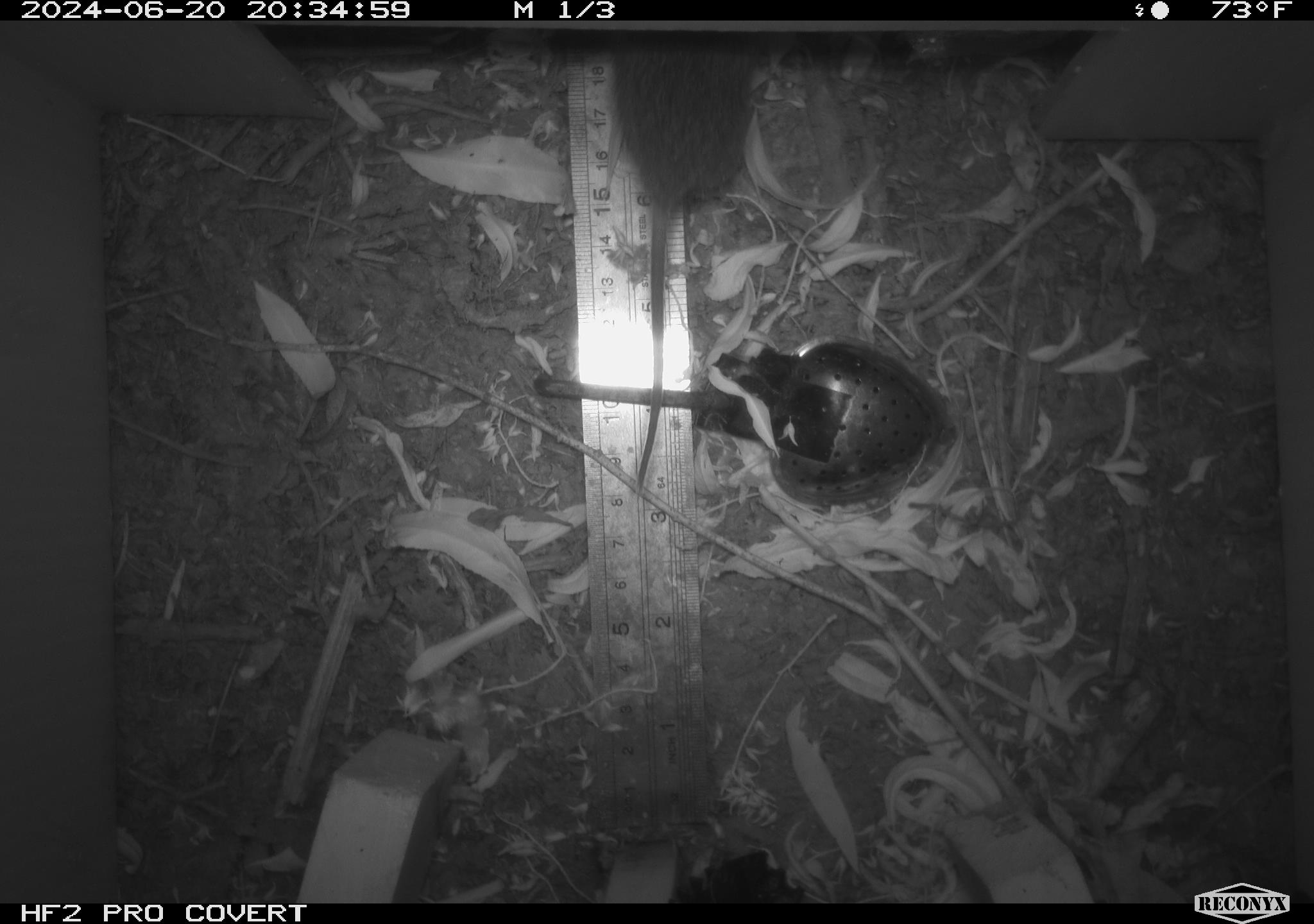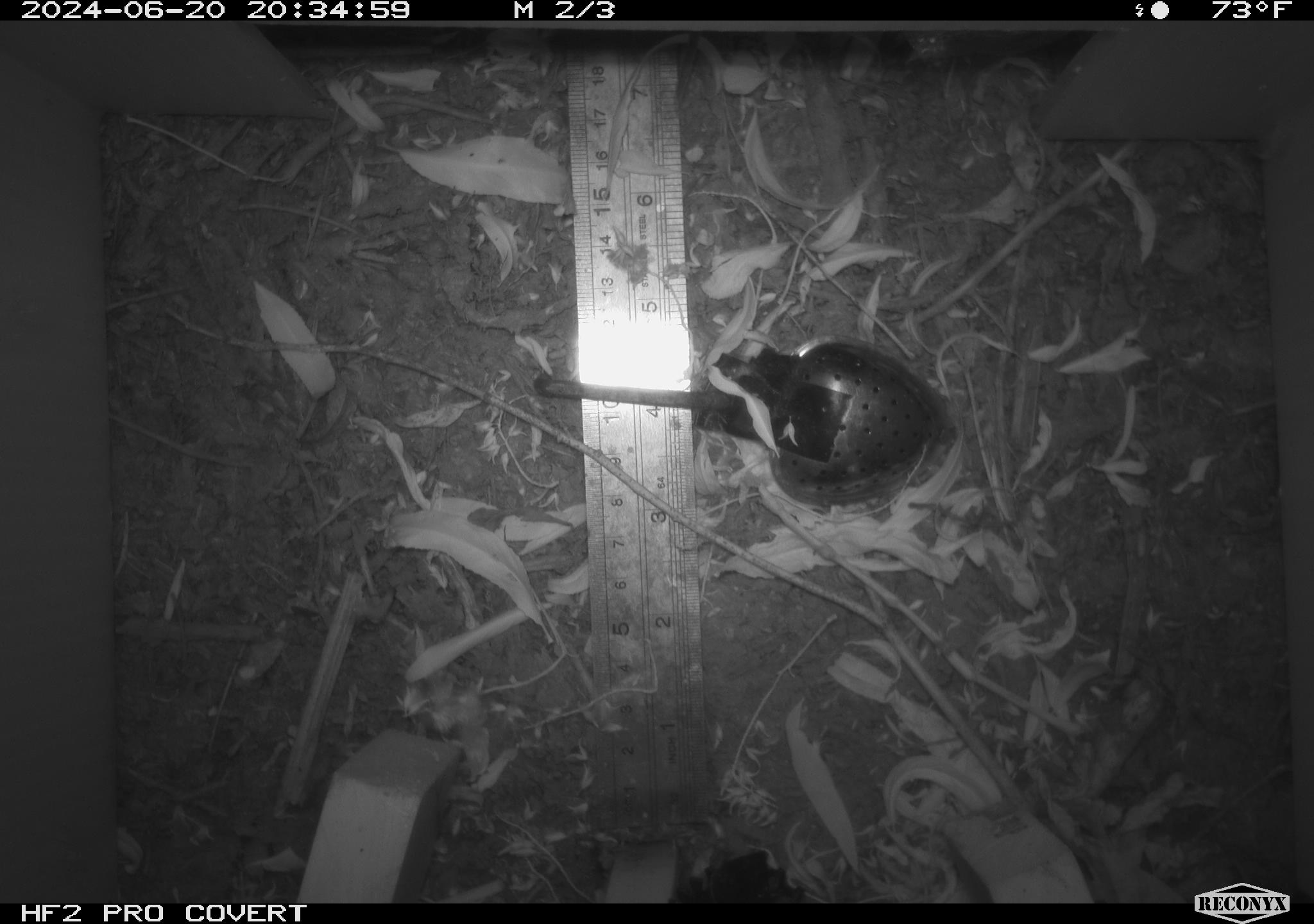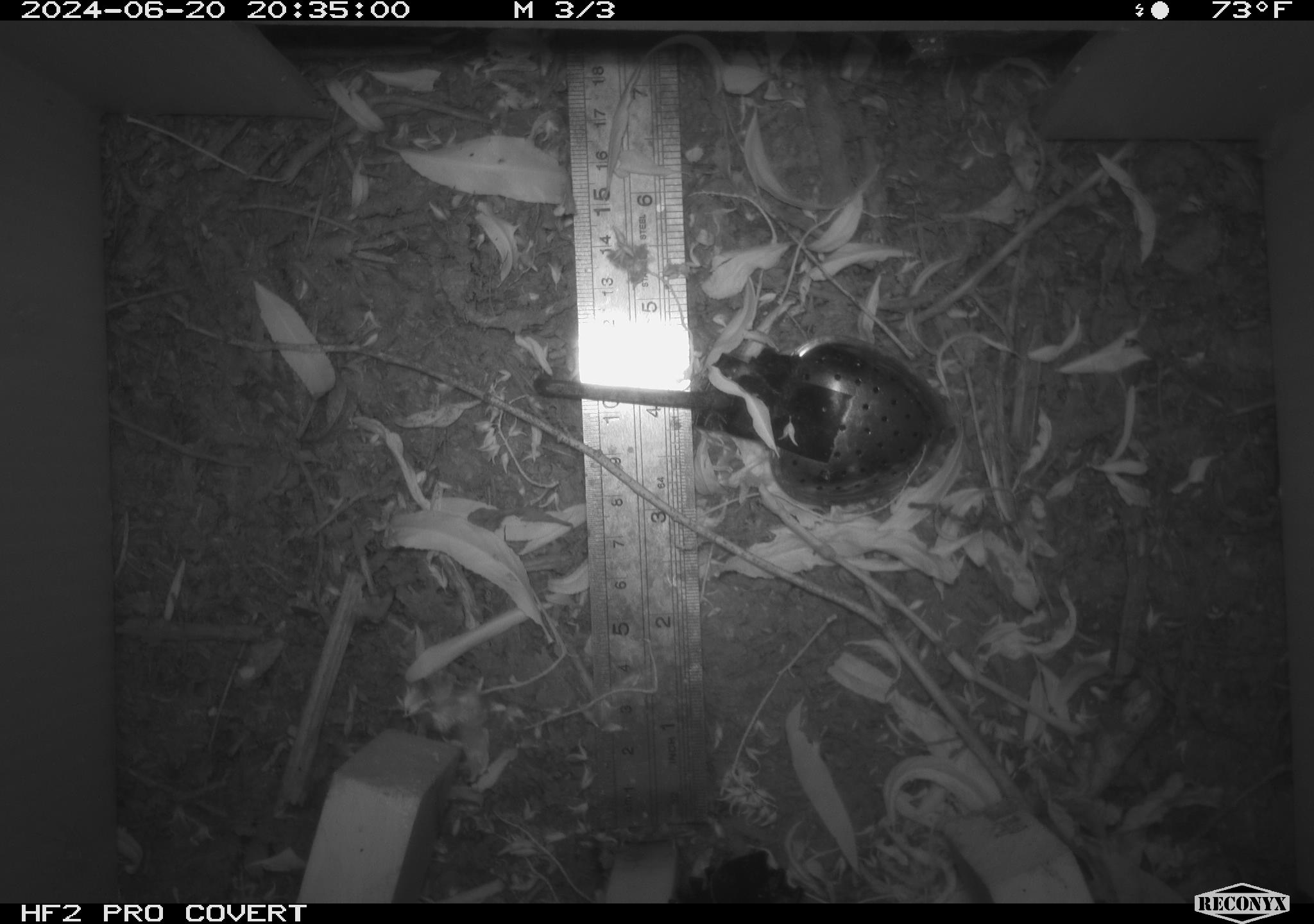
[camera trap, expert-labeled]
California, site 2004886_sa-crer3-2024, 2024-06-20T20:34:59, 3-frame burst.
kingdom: Animalia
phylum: Chordata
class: Mammalia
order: Rodentia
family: Cricetidae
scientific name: Arvicolinae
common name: voles, lemmings, and muskrats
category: arvicolinae subfamily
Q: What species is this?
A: Arvicolinae subfamily (voles, lemmings, and muskrats) (Arvicolinae).